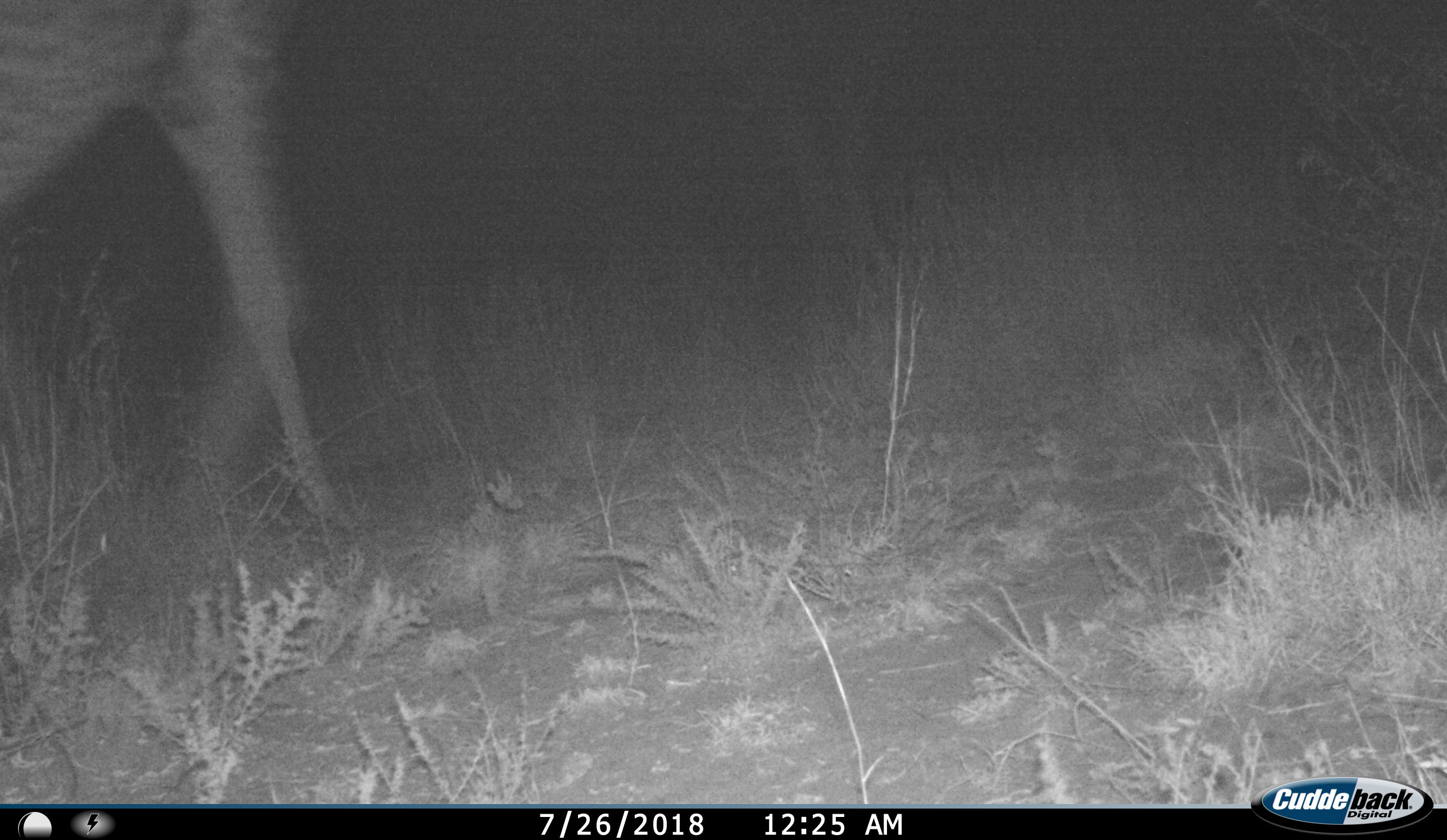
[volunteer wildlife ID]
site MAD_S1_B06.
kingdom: Animalia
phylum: Chordata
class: Mammalia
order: Artiodactyla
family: Giraffidae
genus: Giraffa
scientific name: Giraffa camelopardalis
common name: giraffe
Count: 1.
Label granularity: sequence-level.